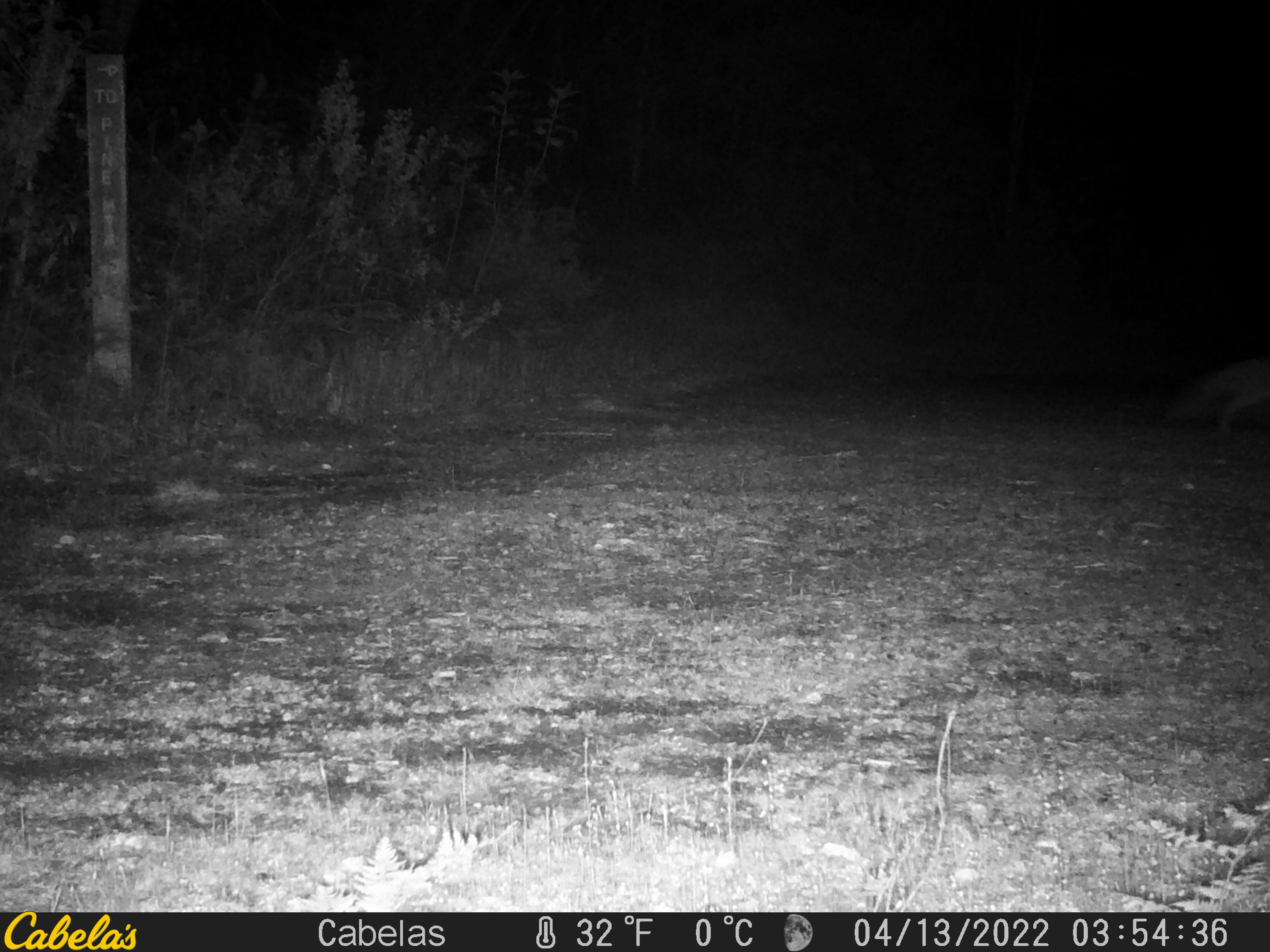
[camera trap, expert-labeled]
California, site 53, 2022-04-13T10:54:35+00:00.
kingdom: Animalia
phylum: Chordata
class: Mammalia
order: Carnivora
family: Canidae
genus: Urocyon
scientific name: Urocyon cinereoargenteus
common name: gray fox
Gray fox (Urocyon cinereoargenteus).